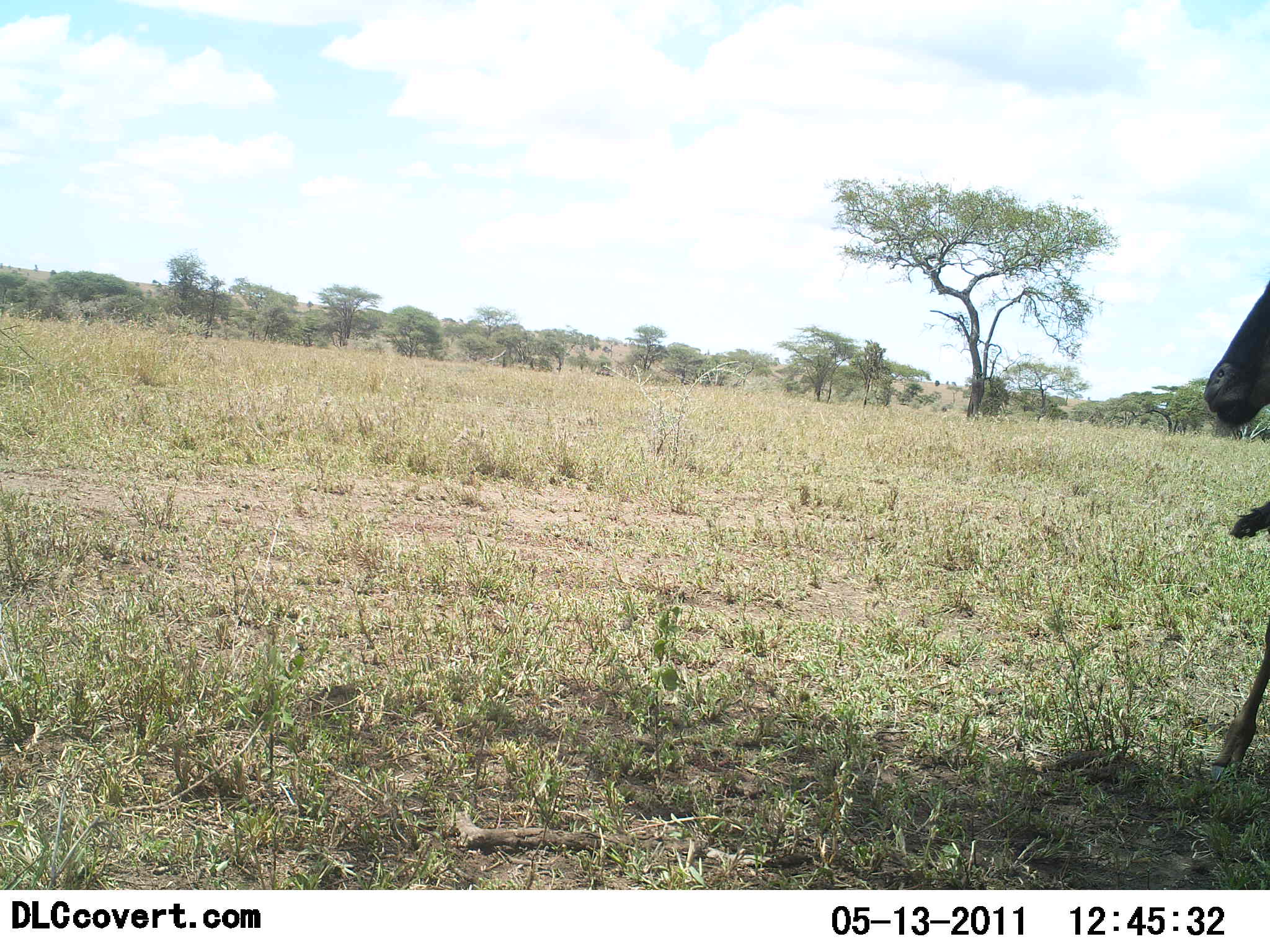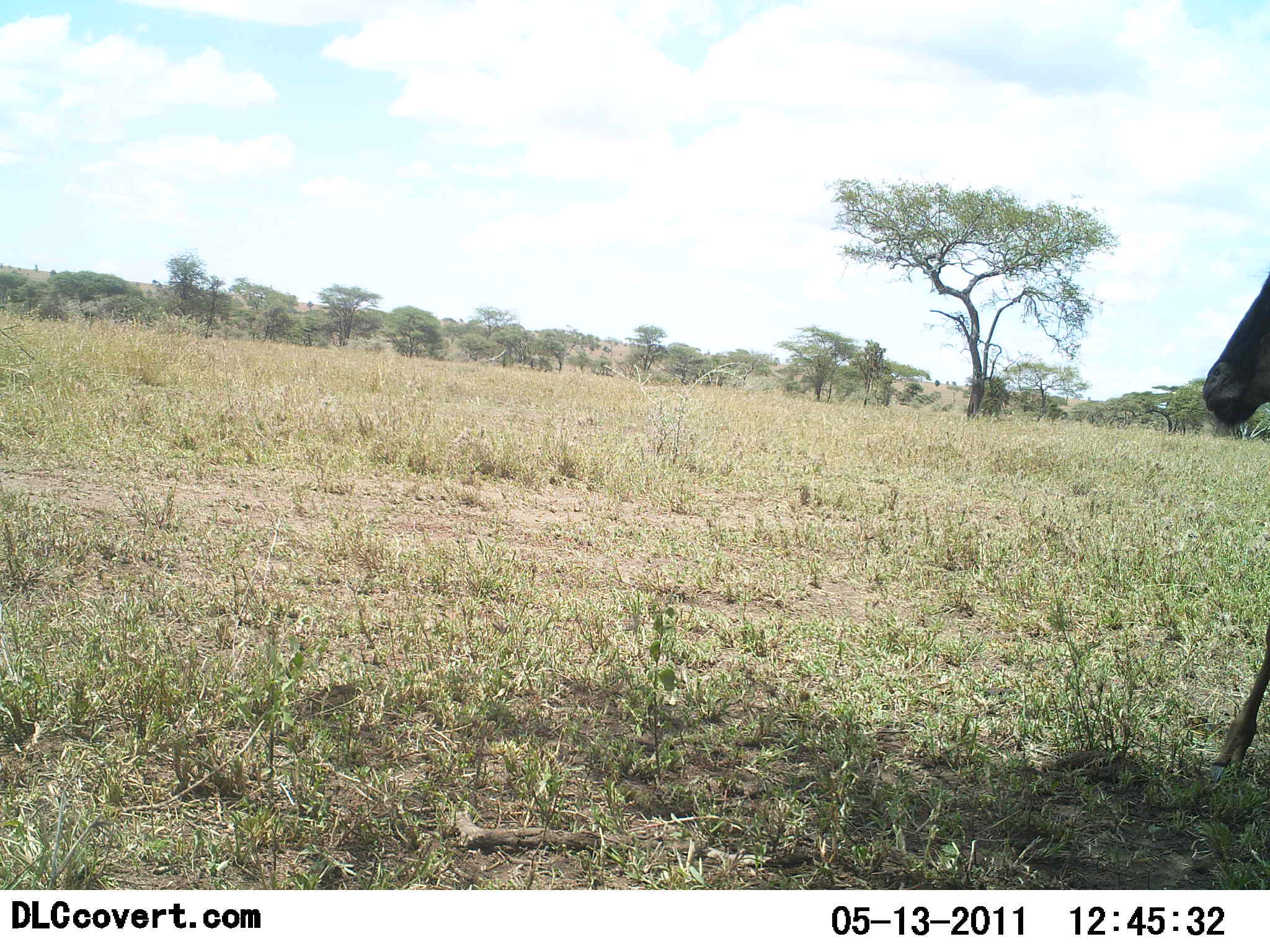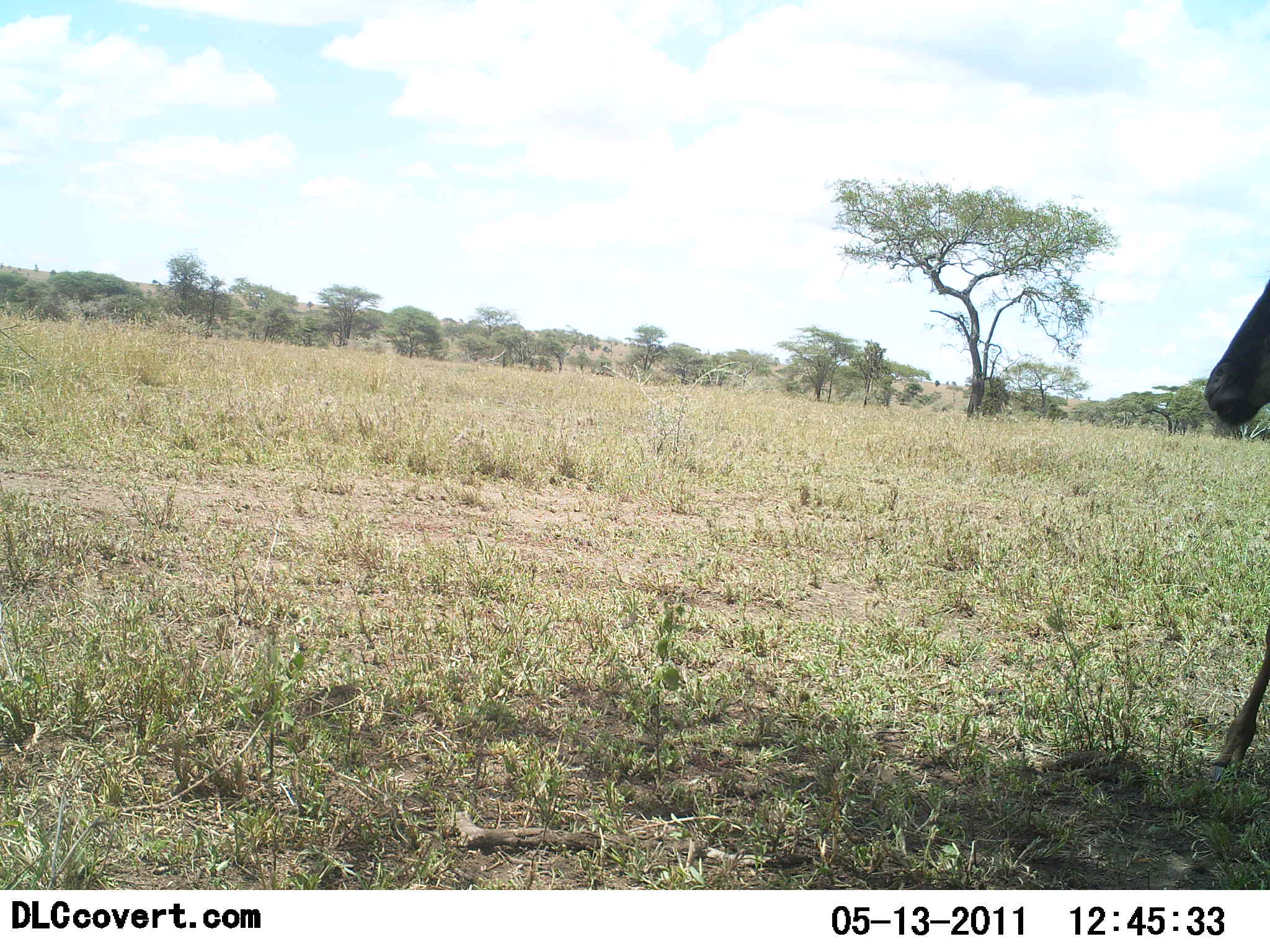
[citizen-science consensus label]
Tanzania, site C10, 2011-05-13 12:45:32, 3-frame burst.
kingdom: Animalia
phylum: Chordata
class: Mammalia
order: Artiodactyla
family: Bovidae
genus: Connochaetes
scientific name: Connochaetes taurinus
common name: blue wildebeest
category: wildebeest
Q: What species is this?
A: Wildebeest (blue wildebeest) (Connochaetes taurinus).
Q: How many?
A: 1.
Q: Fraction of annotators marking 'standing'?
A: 88%.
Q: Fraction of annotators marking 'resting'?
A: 12%.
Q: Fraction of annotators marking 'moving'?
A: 0%.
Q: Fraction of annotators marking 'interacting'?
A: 0%.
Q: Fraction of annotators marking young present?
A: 0%.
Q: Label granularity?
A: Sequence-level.